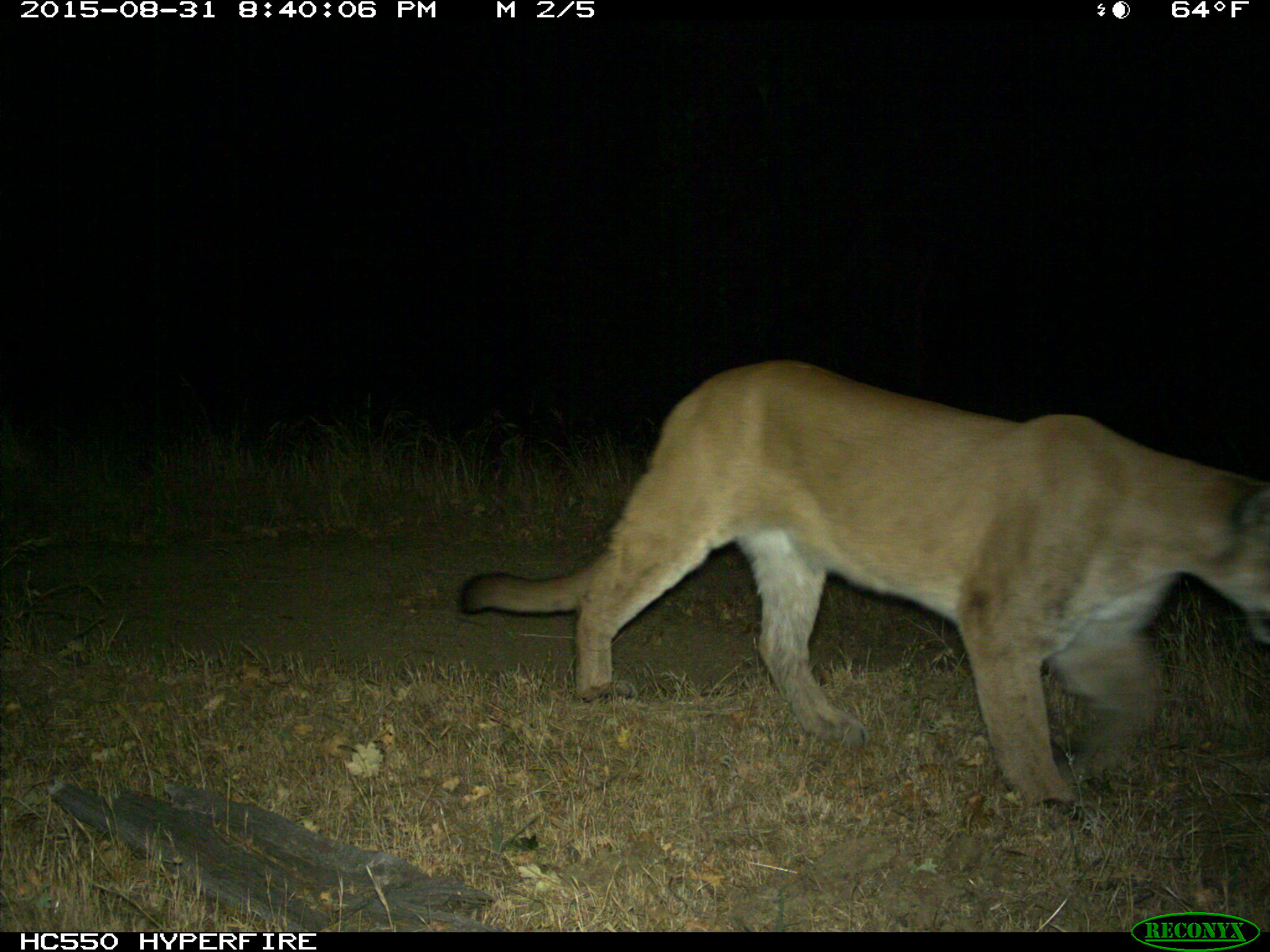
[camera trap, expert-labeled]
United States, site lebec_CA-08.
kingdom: Animalia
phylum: Chordata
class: Mammalia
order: Carnivora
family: Felidae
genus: Puma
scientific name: Puma concolor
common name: mountain lion